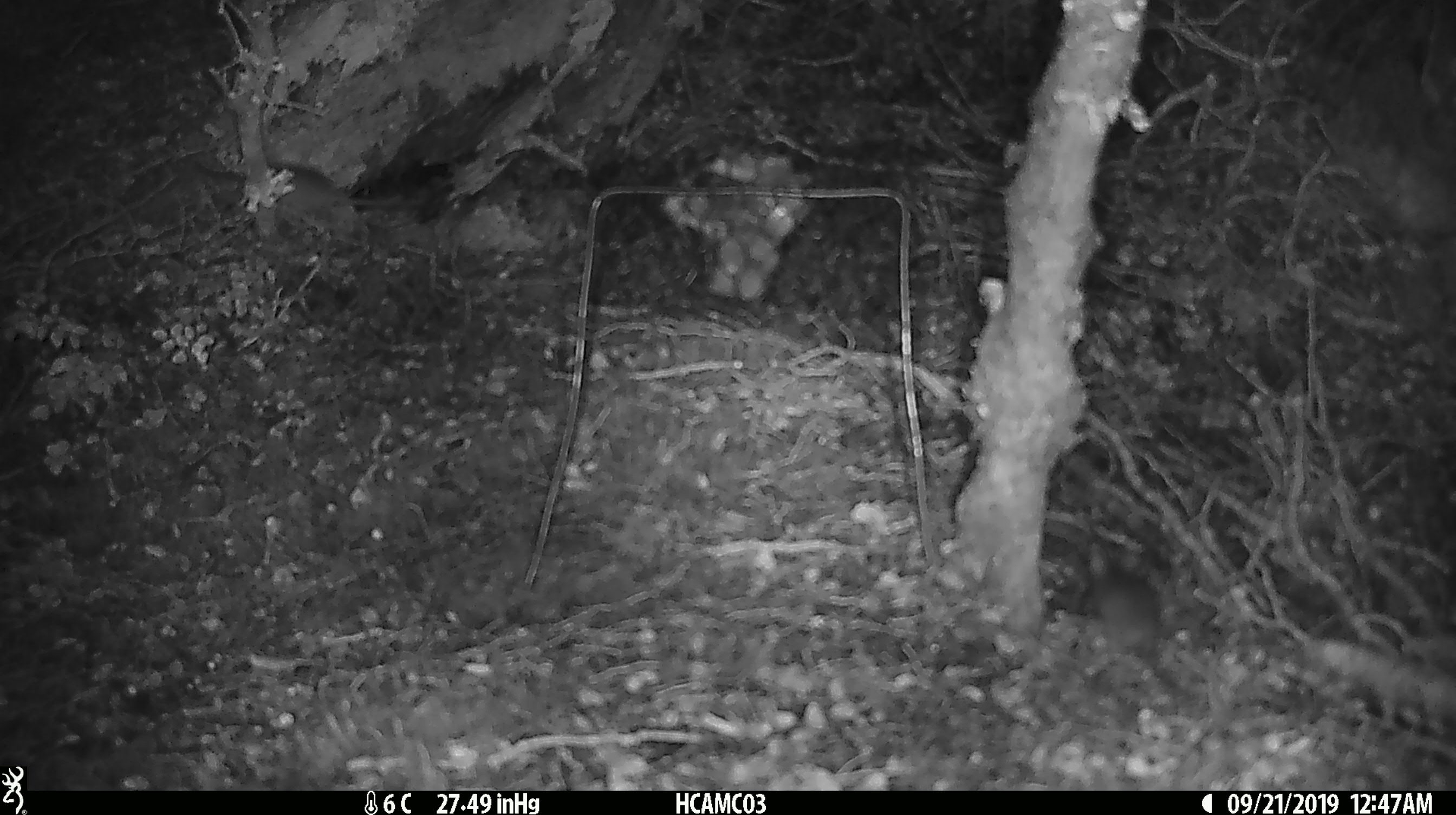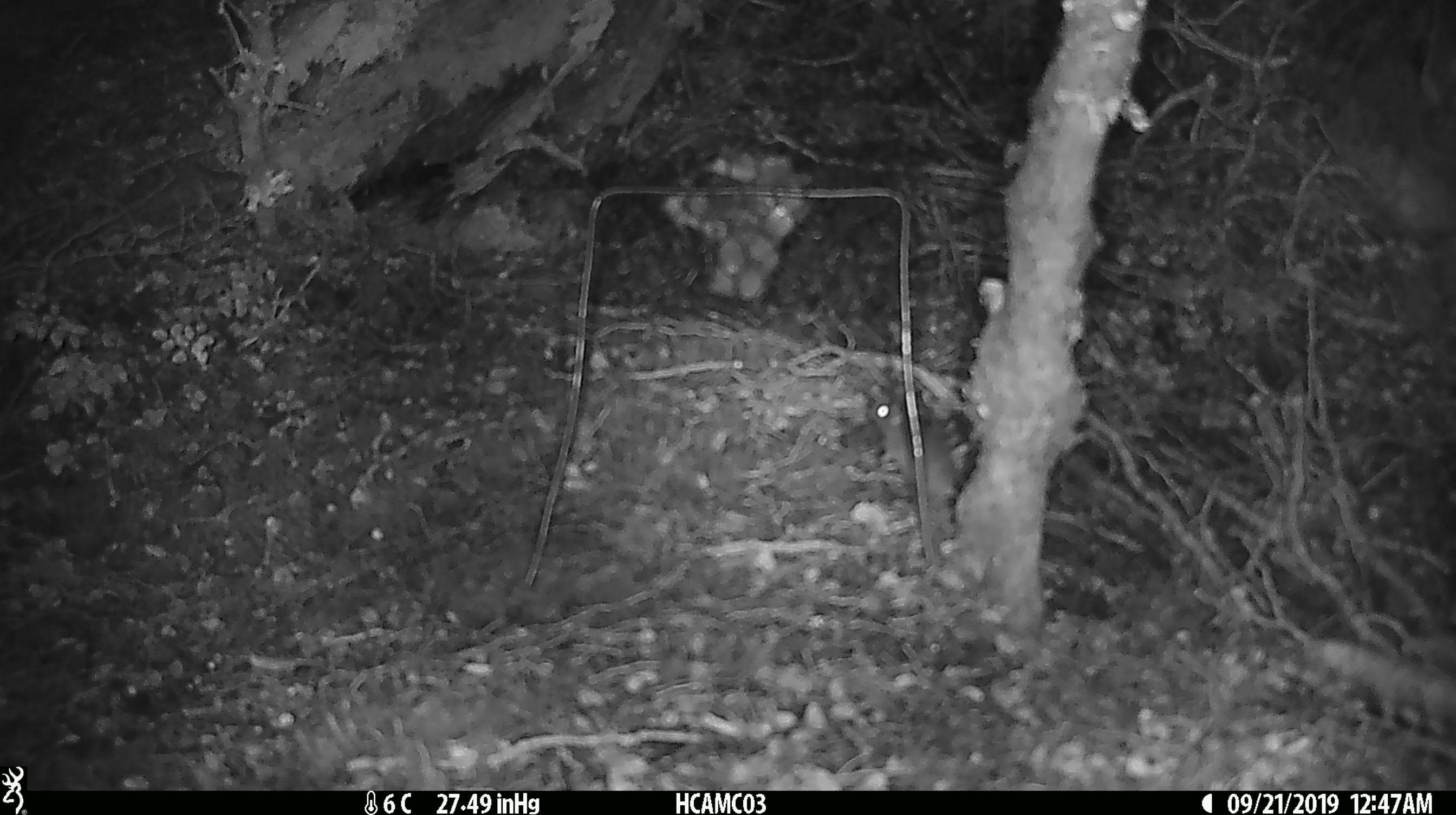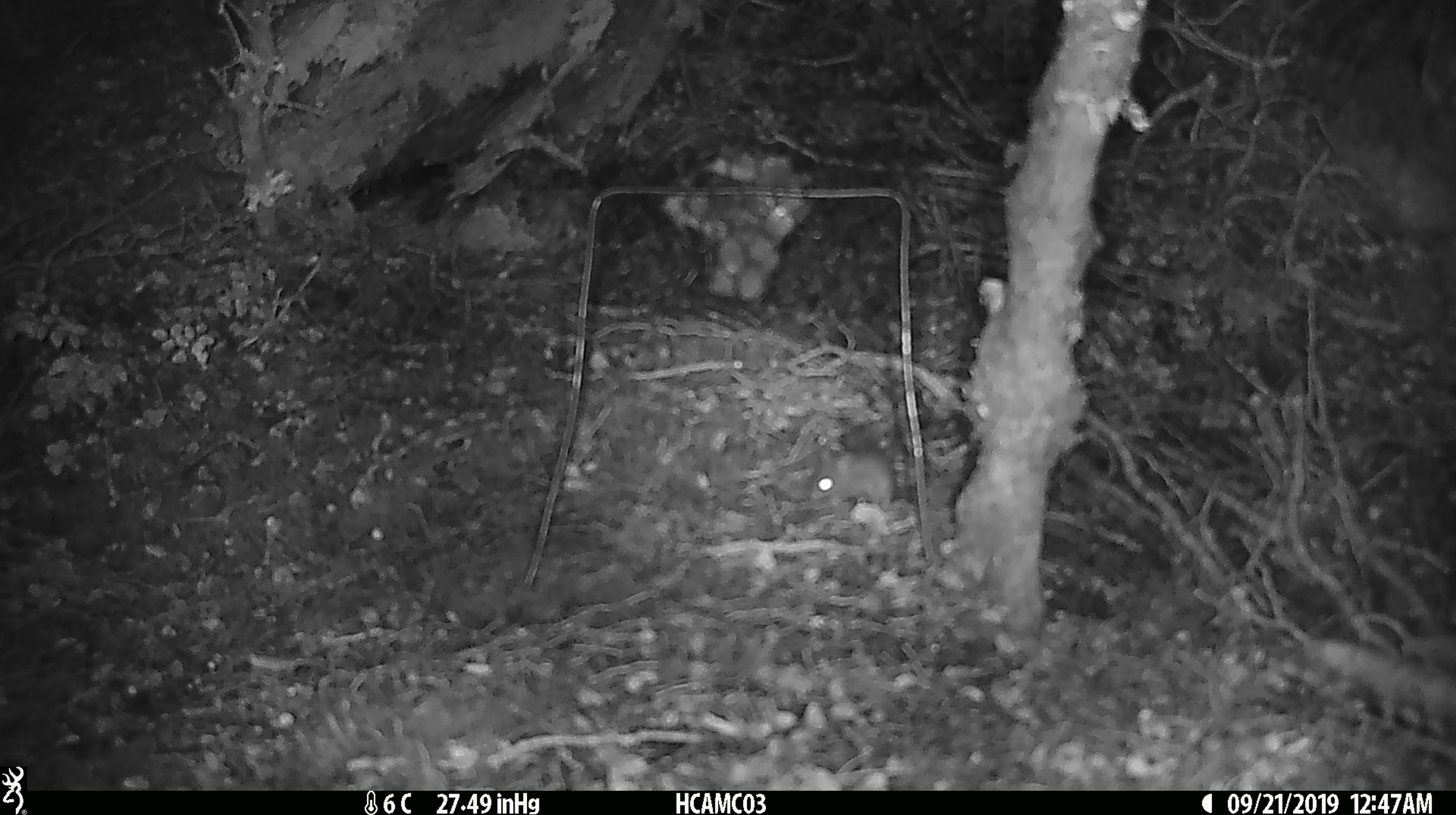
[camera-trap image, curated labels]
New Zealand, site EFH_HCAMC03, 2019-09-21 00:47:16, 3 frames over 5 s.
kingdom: Animalia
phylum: Chordata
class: Mammalia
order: Rodentia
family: Muridae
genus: Mus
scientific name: Mus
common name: mouse